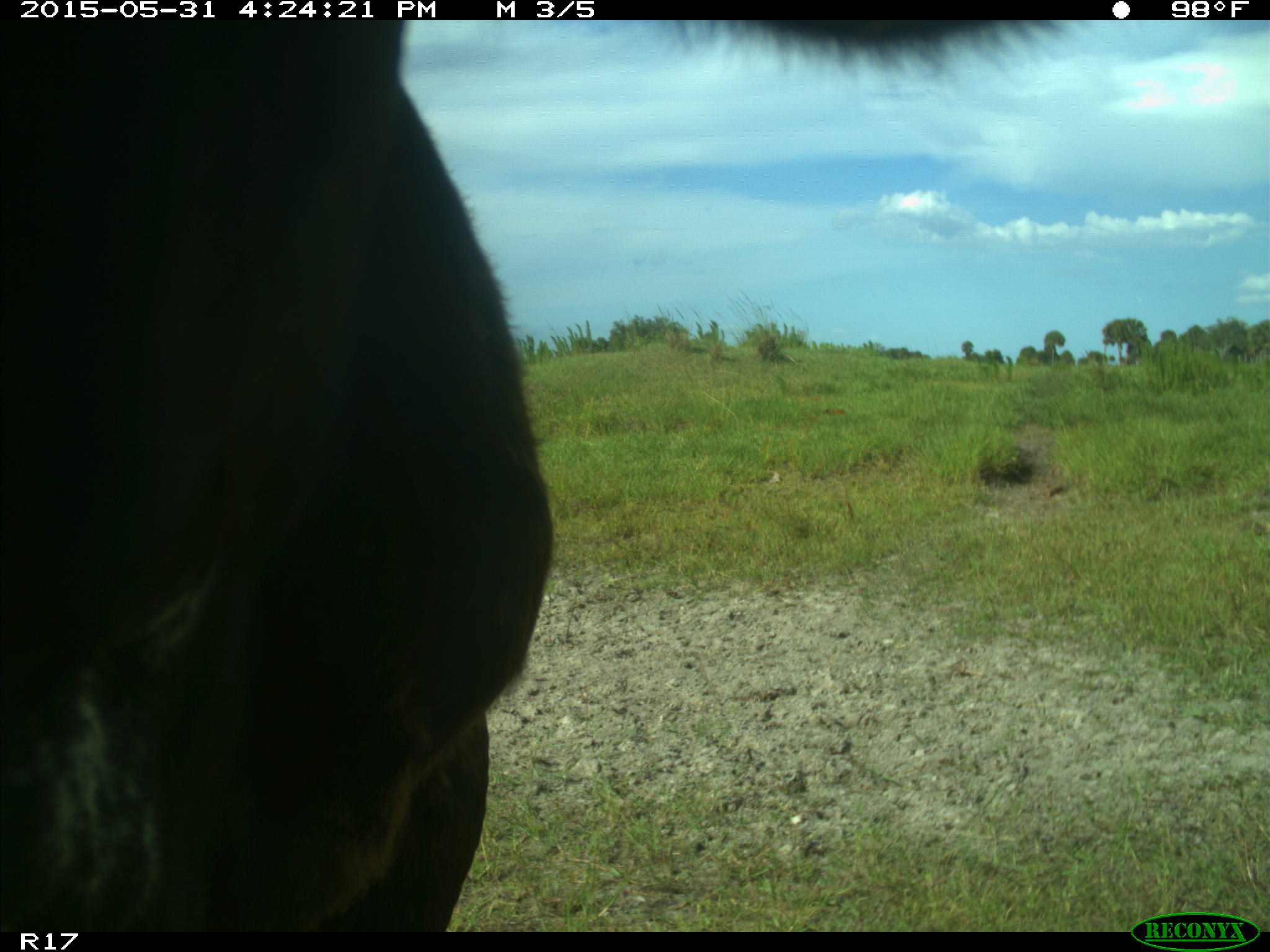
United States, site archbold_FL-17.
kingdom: Animalia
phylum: Chordata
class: Mammalia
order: Artiodactyla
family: Bovidae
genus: Bos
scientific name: Bos taurus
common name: domestic cow